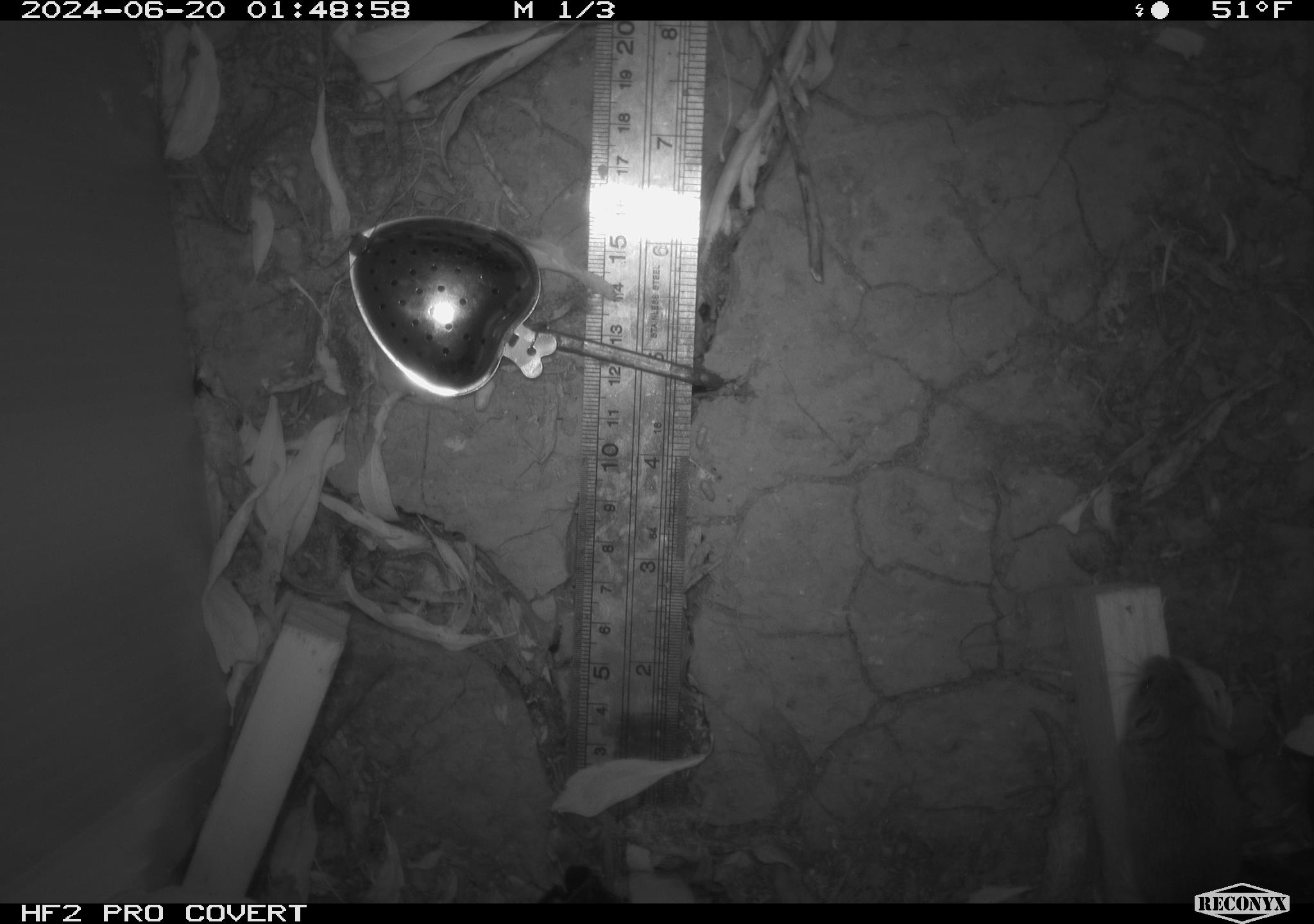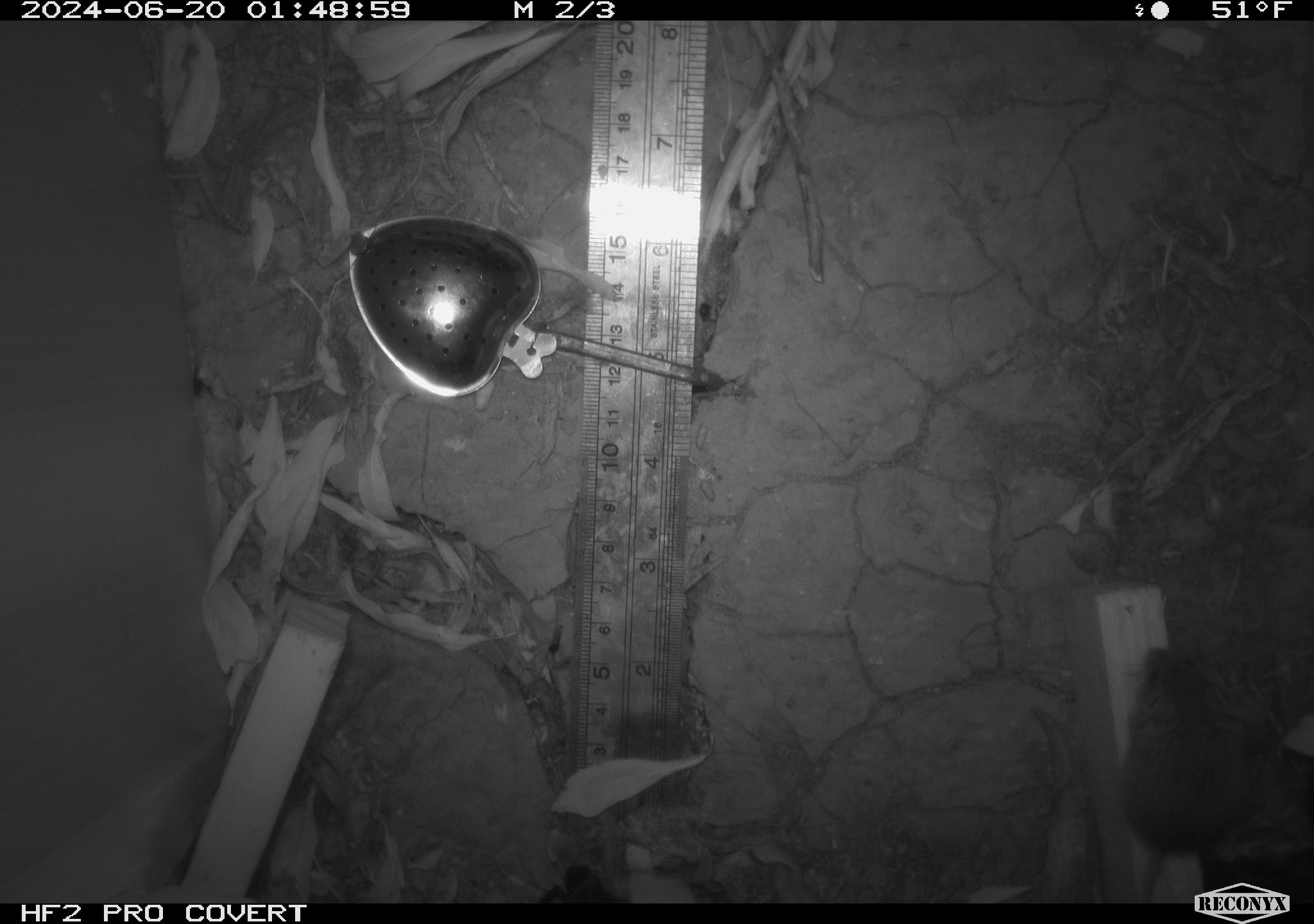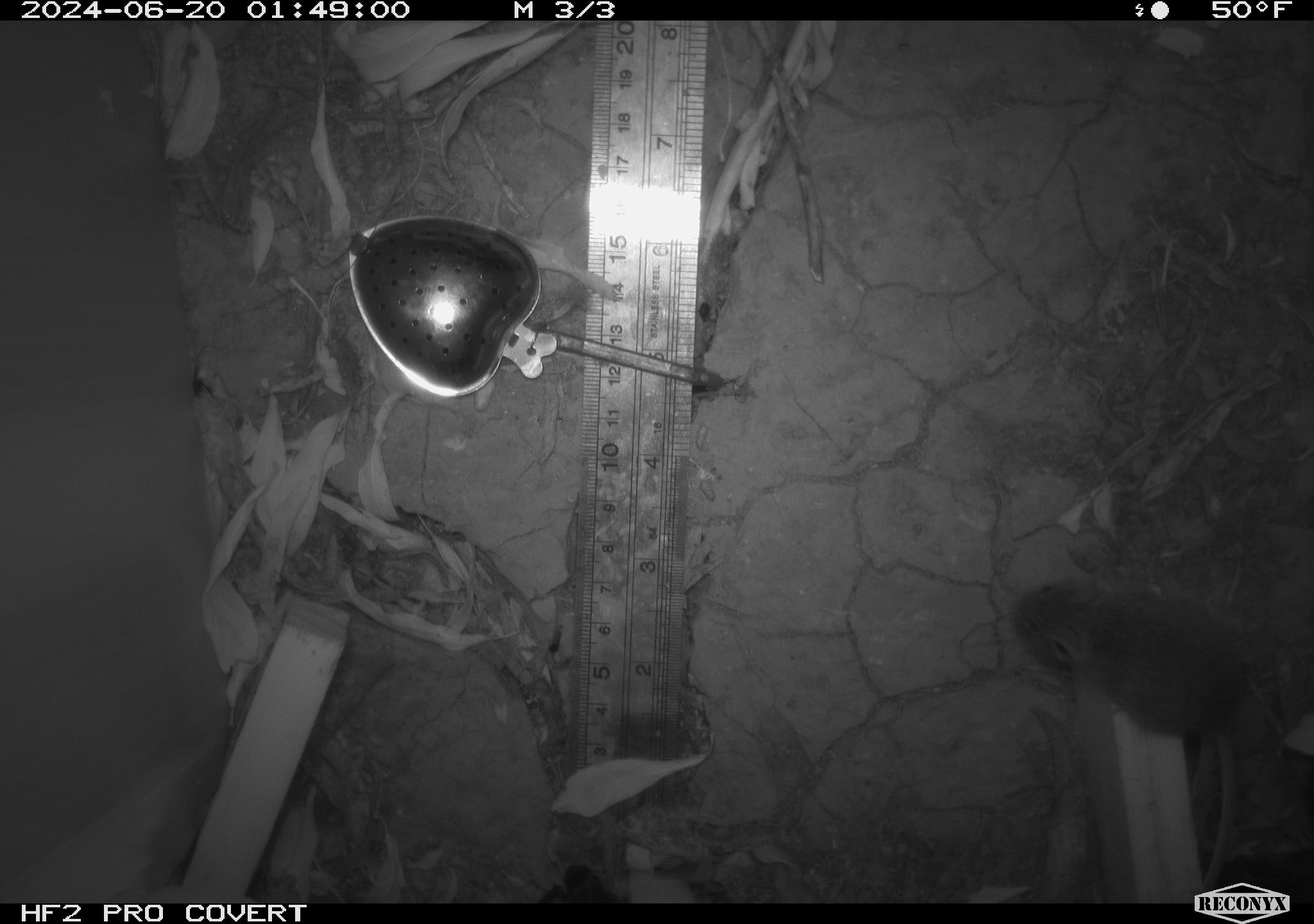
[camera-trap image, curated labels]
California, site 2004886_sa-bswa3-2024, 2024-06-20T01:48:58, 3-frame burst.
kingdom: Animalia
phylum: Chordata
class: Mammalia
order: Rodentia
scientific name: Rodentia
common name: mouse species